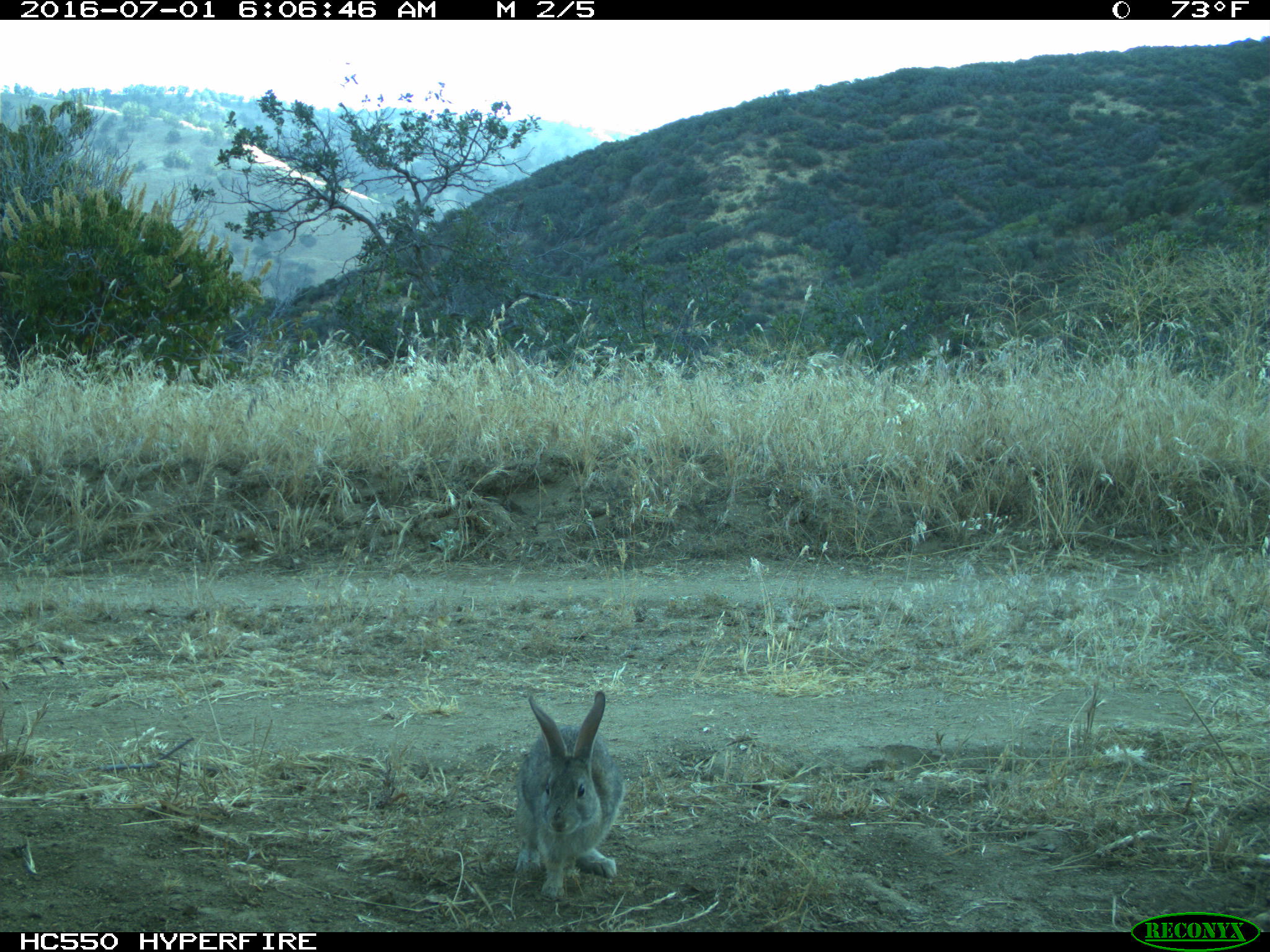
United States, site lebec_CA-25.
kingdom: Animalia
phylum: Chordata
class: Mammalia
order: Lagomorpha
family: Leporidae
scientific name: Leporidae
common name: rabbits and hares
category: unidentified rabbit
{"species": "unidentified rabbit (rabbits and hares) (Leporidae)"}